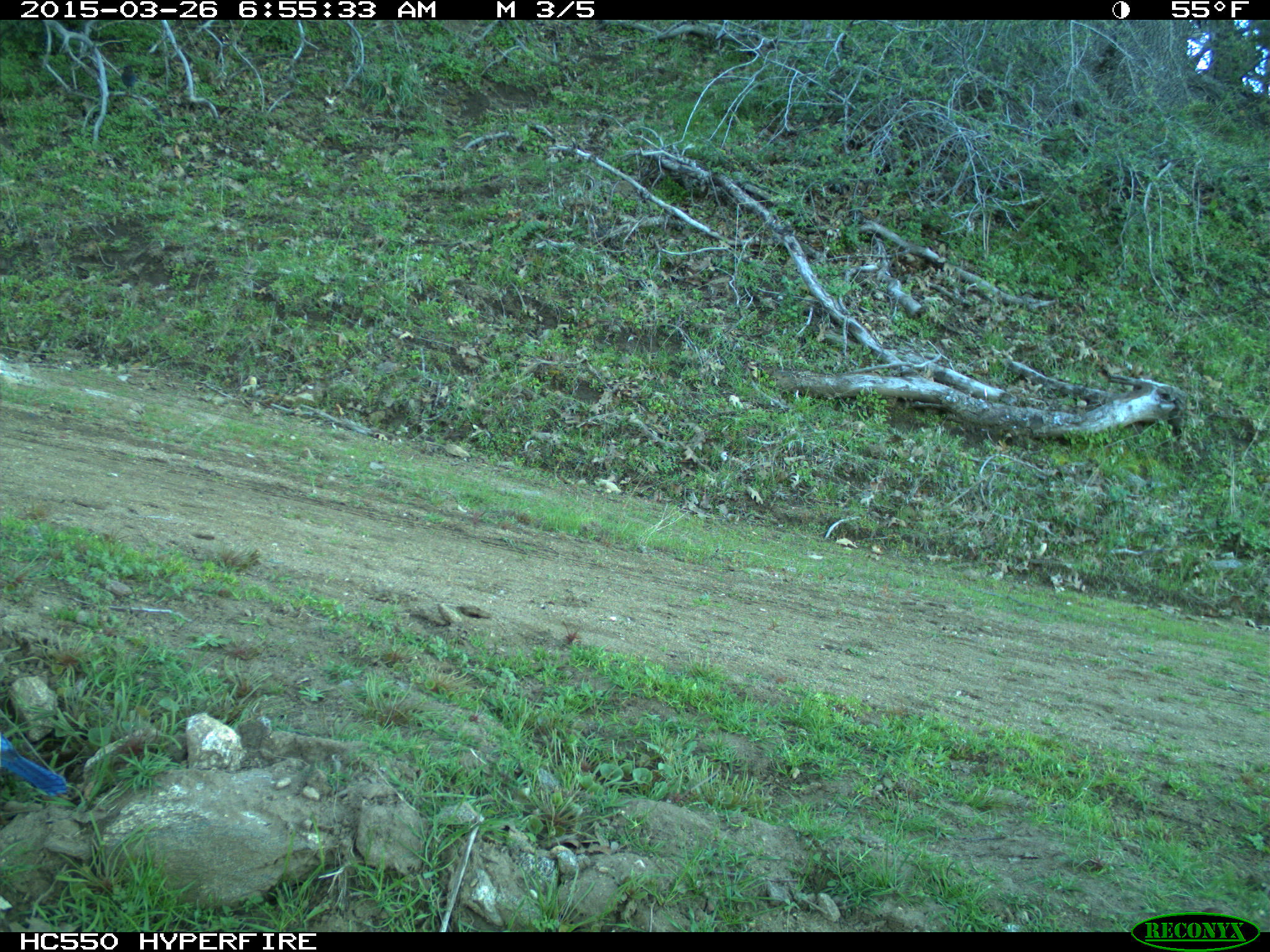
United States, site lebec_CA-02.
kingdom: Animalia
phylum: Chordata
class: Aves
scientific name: Aves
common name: birds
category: unidentified bird